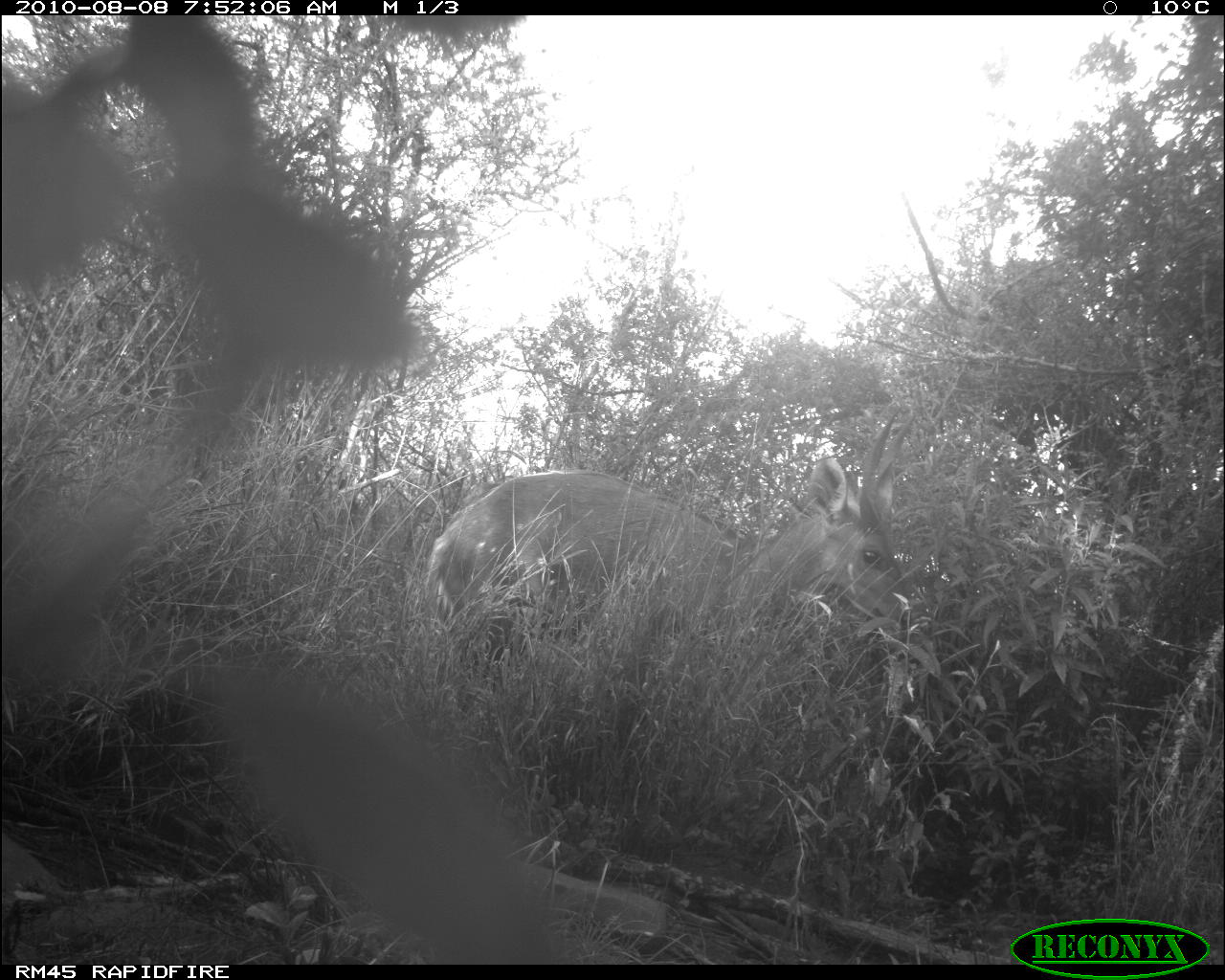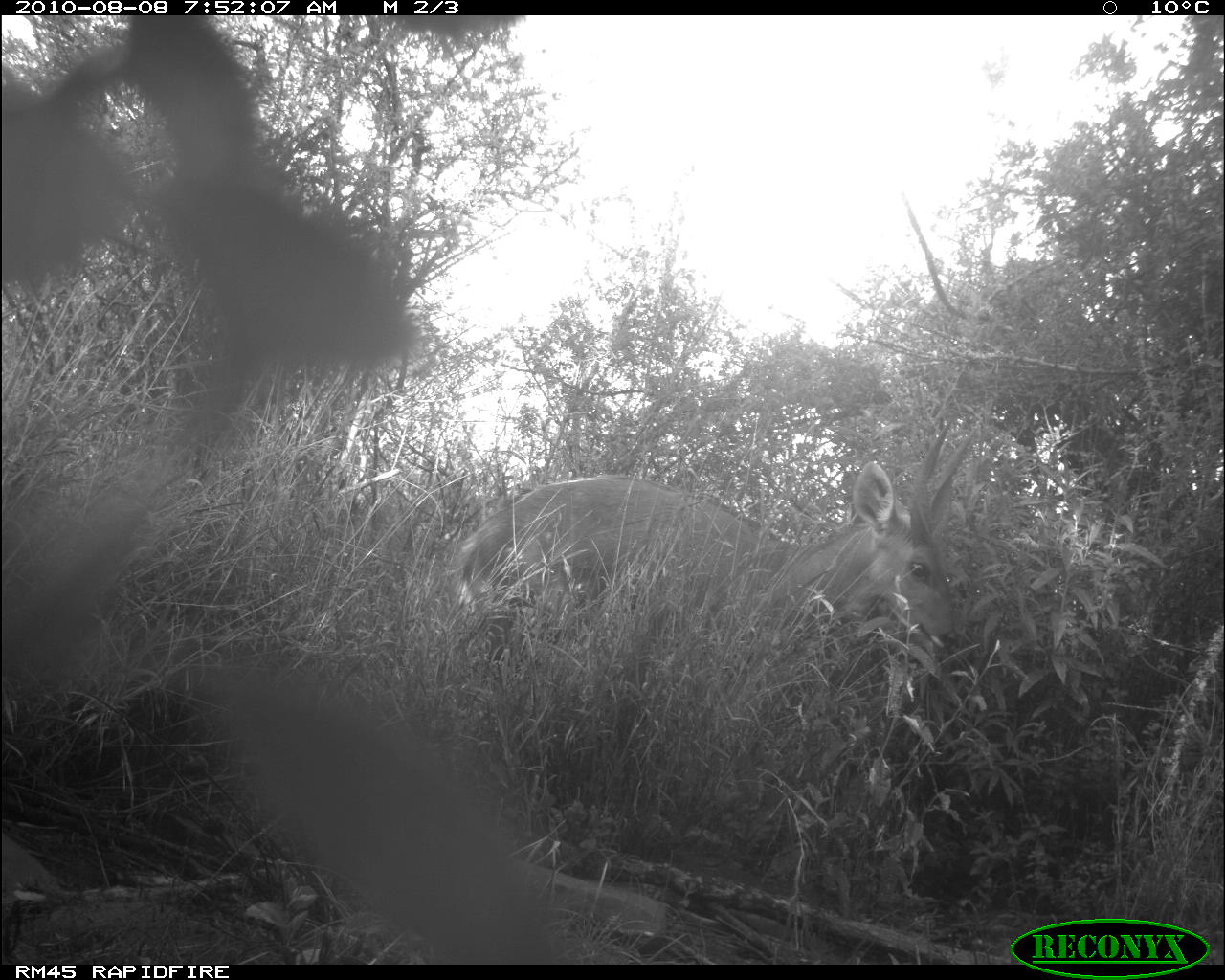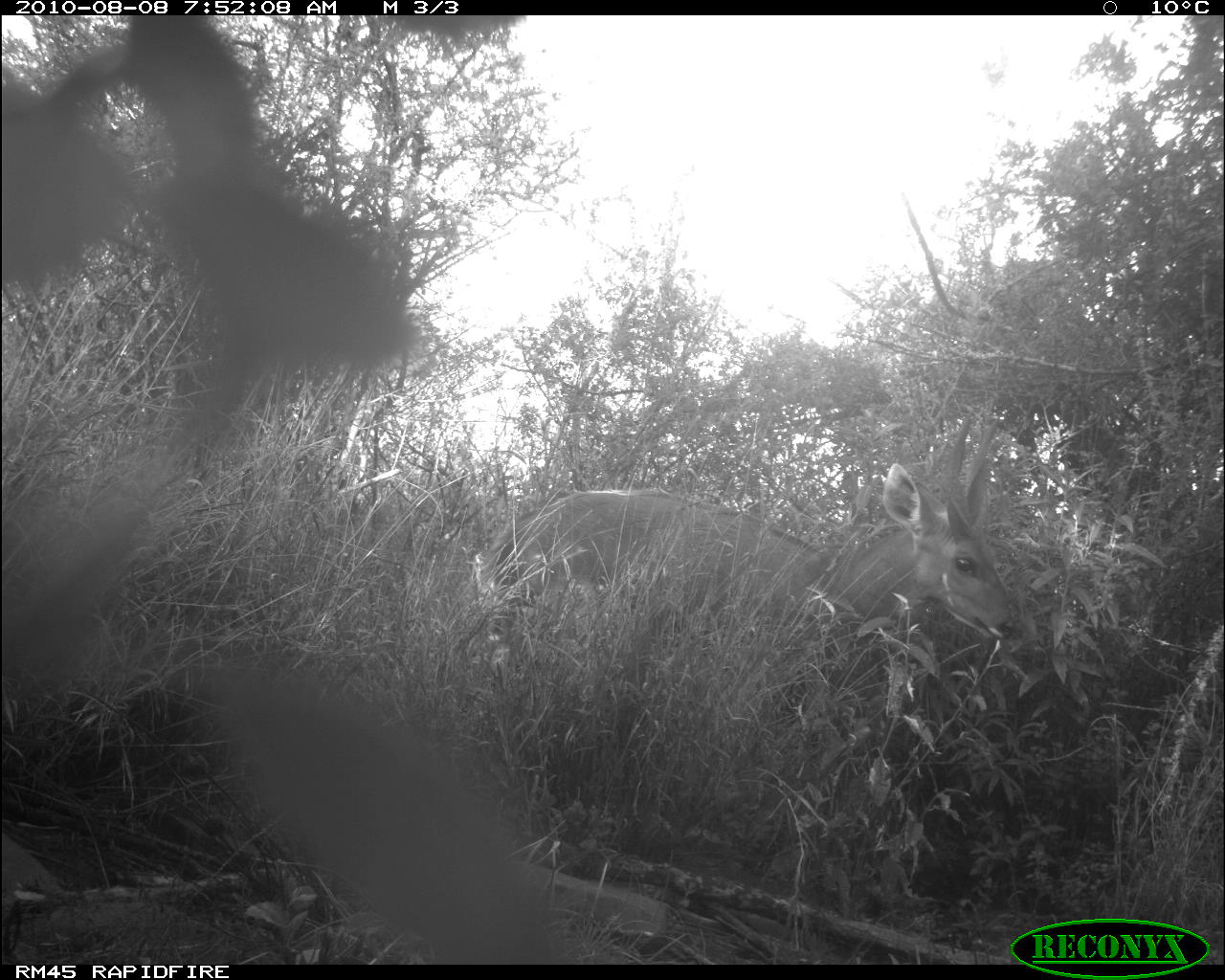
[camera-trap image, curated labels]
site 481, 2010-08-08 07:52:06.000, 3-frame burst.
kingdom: Animalia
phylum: Chordata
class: Mammalia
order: Artiodactyla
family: Bovidae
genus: Tragelaphus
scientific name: Tragelaphus scriptus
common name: bushbuck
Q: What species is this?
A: Tragelaphus scriptus (bushbuck).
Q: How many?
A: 1.